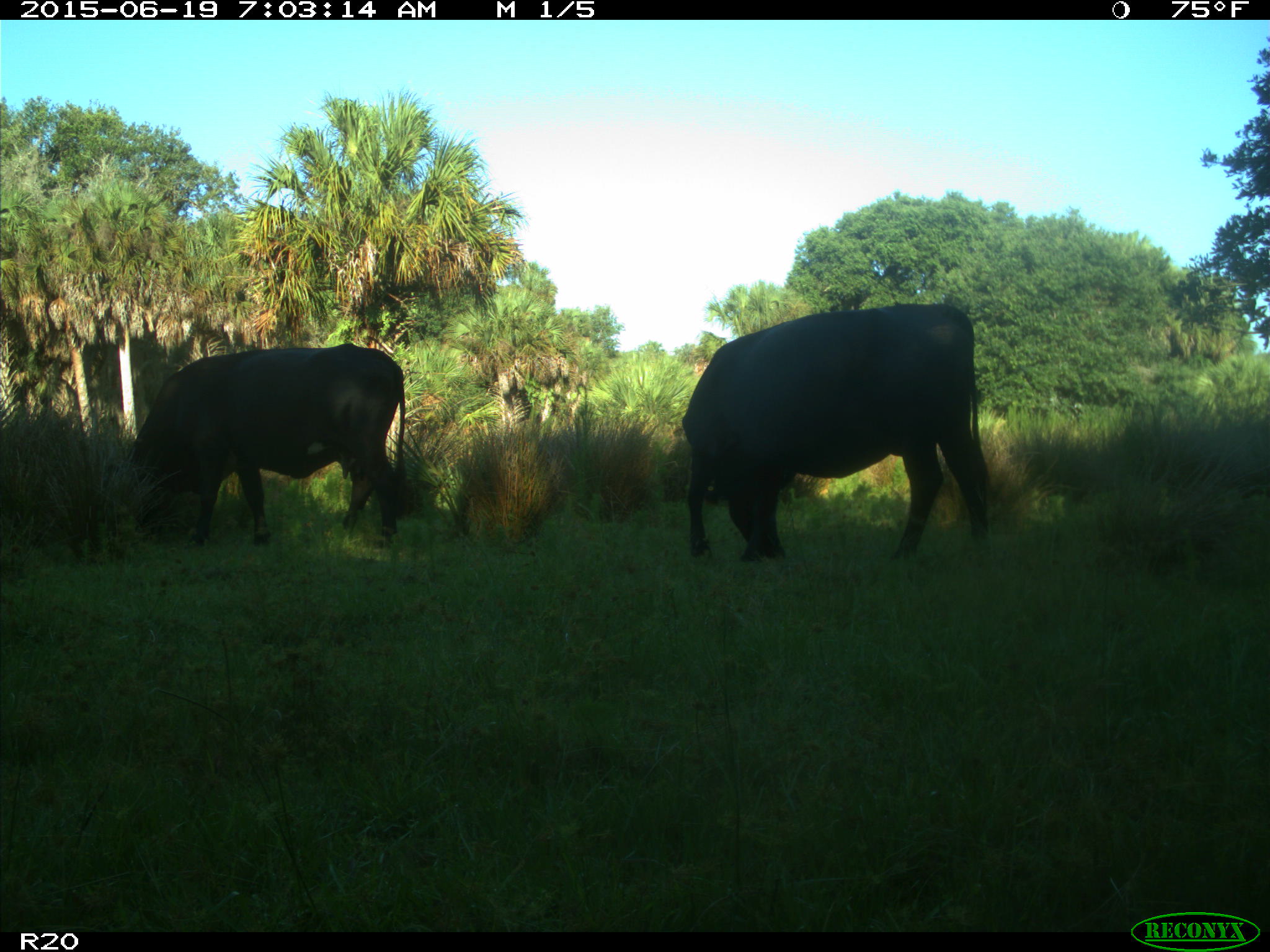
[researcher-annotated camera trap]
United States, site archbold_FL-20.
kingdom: Animalia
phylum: Chordata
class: Mammalia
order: Artiodactyla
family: Bovidae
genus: Bos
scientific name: Bos taurus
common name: domestic cow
Bos taurus (domestic cow).